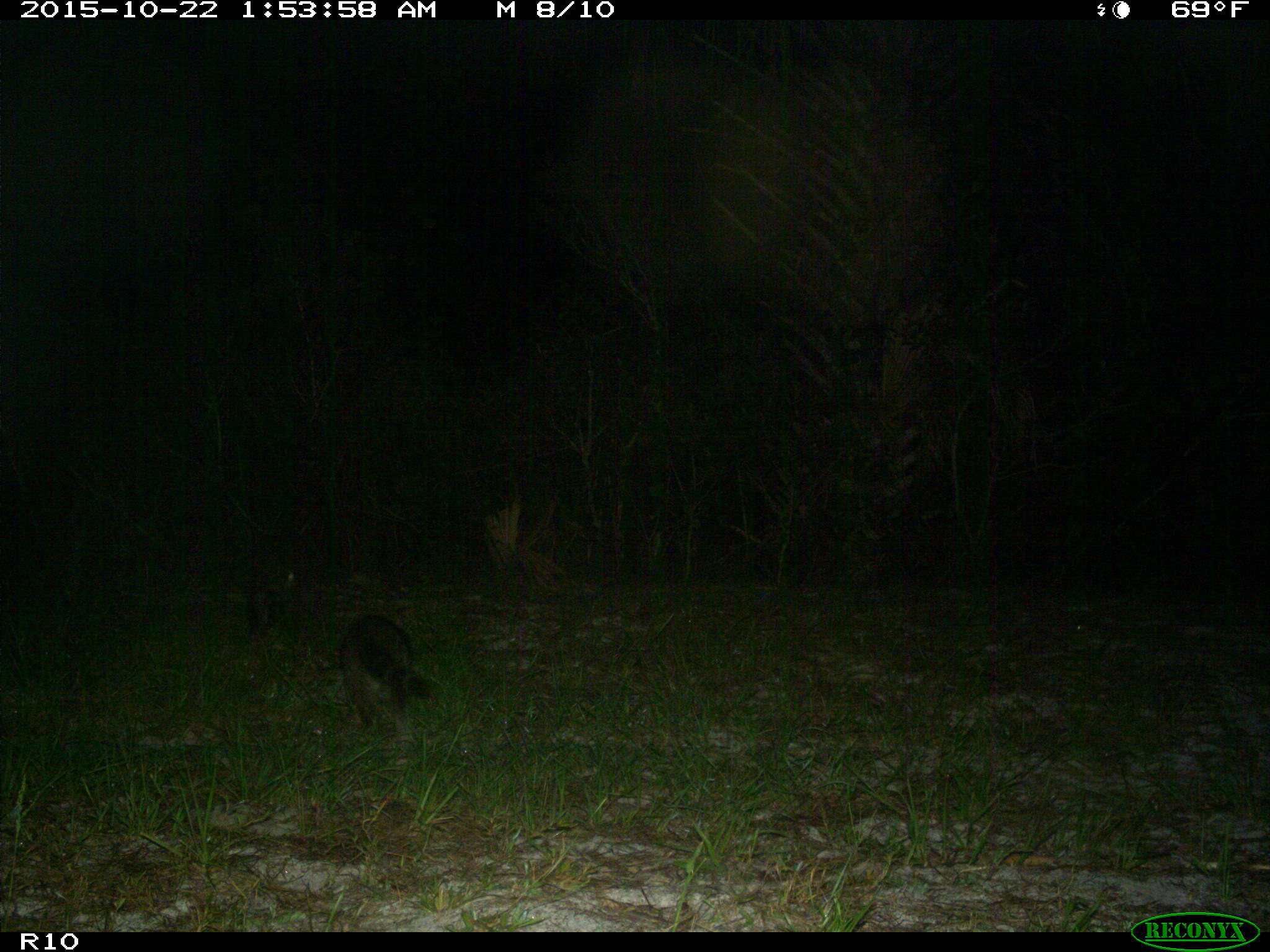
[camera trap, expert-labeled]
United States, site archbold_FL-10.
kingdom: Animalia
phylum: Chordata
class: Mammalia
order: Carnivora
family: Procyonidae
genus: Procyon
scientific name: Procyon lotor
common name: common raccoon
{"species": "Procyon lotor (common raccoon)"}